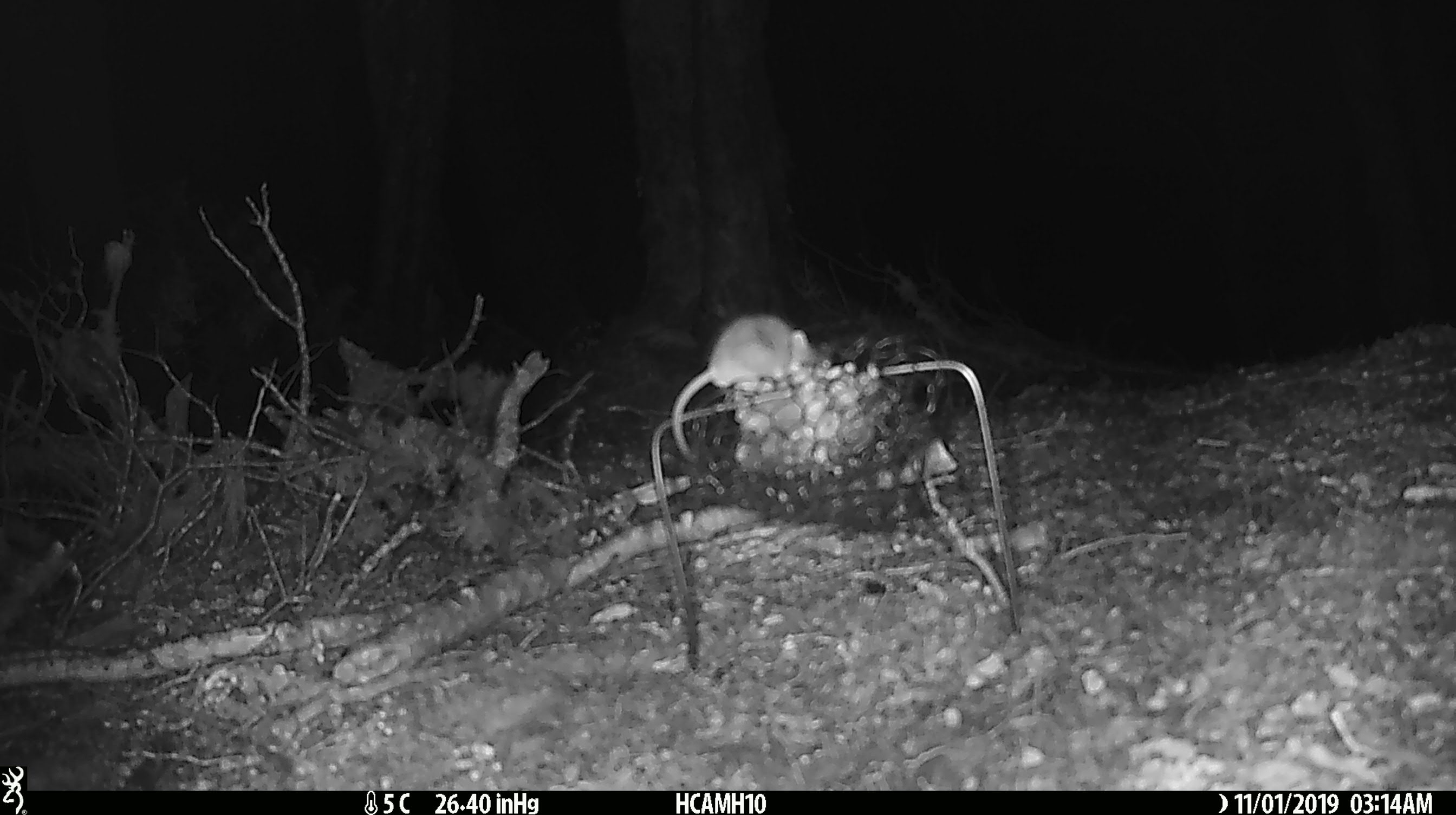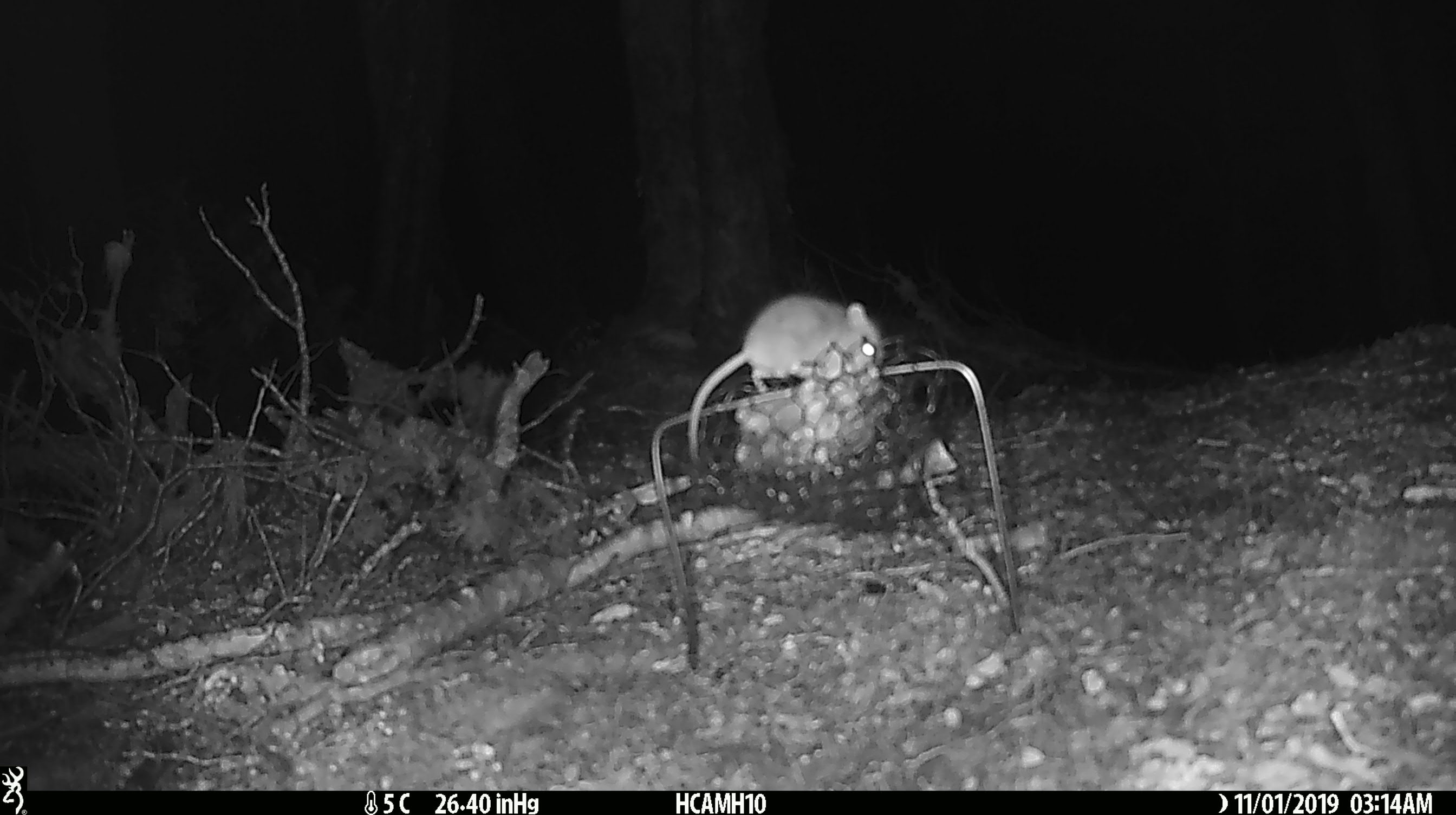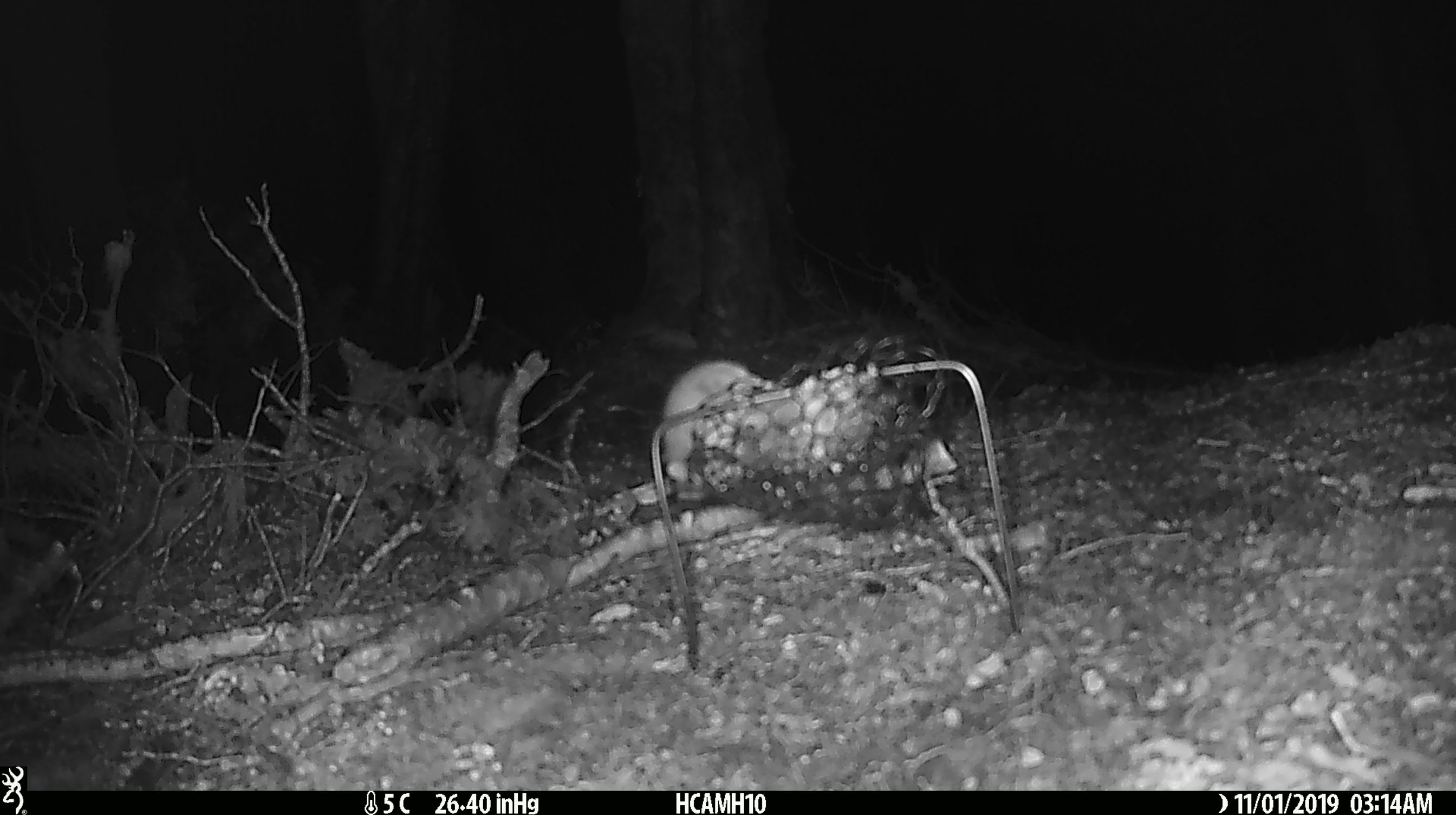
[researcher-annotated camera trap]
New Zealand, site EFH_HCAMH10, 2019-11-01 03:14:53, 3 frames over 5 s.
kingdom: Animalia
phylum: Chordata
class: Mammalia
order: Rodentia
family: Muridae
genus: Mus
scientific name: Mus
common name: mouse